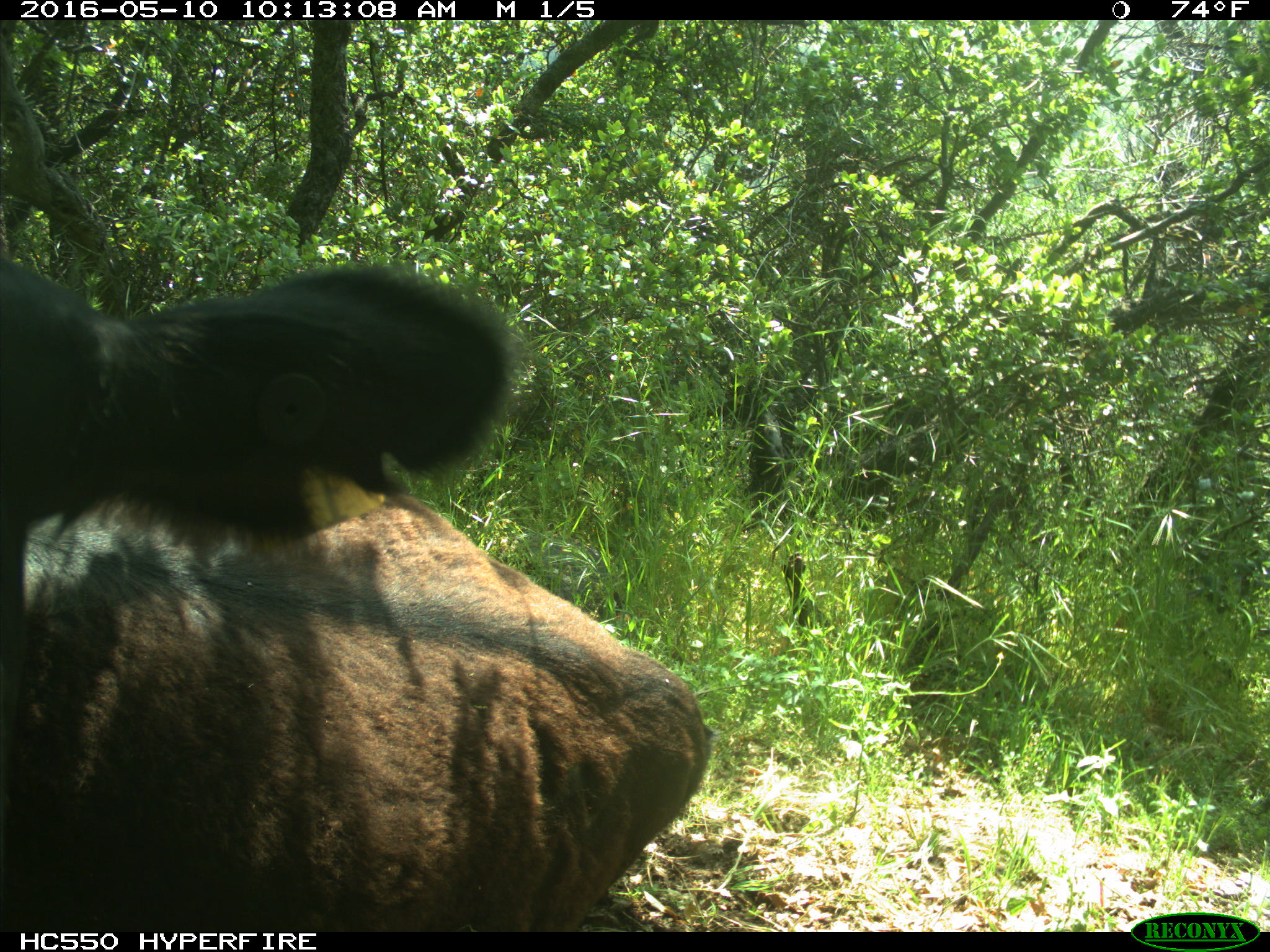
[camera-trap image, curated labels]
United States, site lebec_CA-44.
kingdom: Animalia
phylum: Chordata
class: Mammalia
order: Artiodactyla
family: Bovidae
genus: Bos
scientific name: Bos taurus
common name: domestic cow